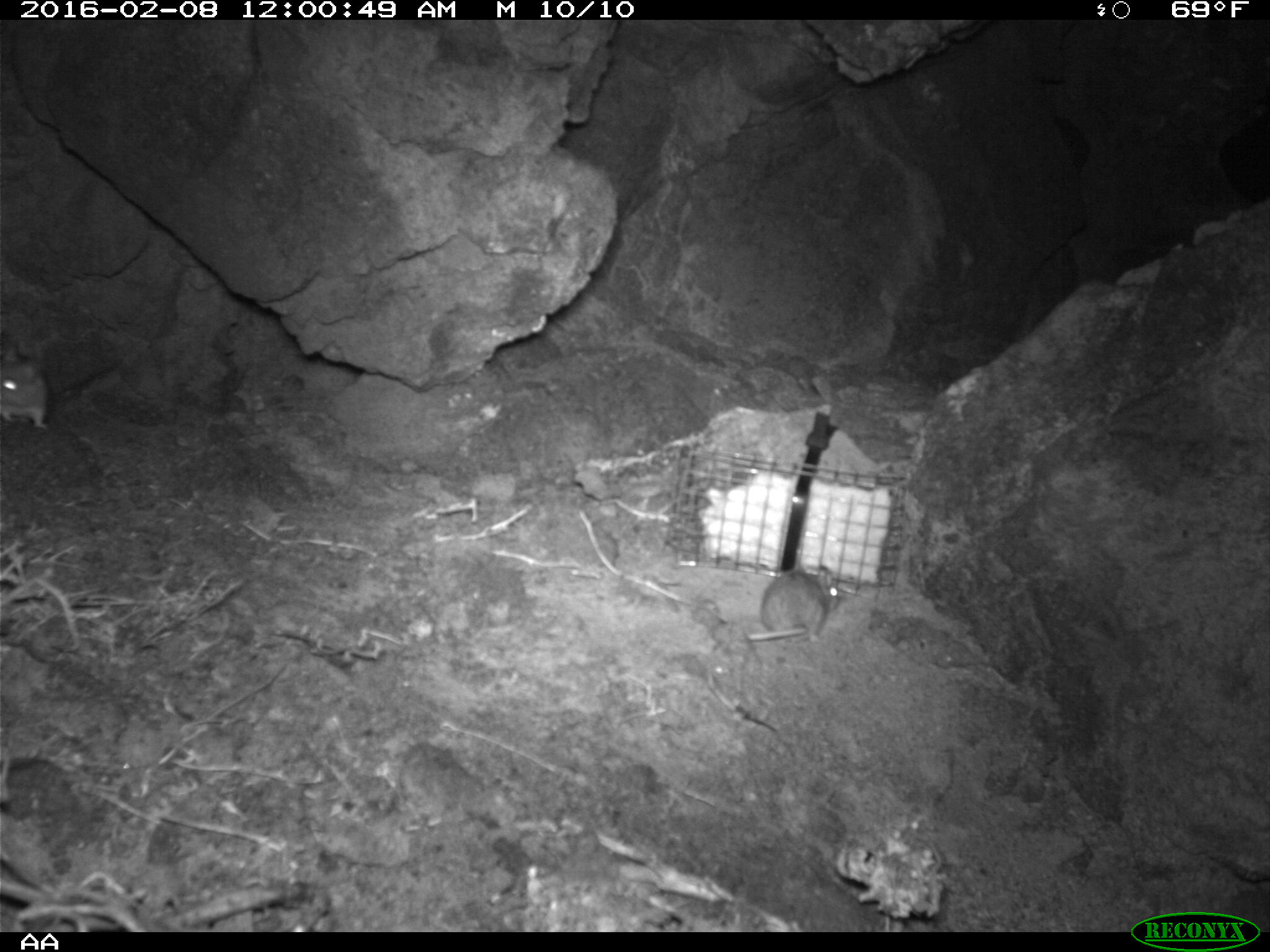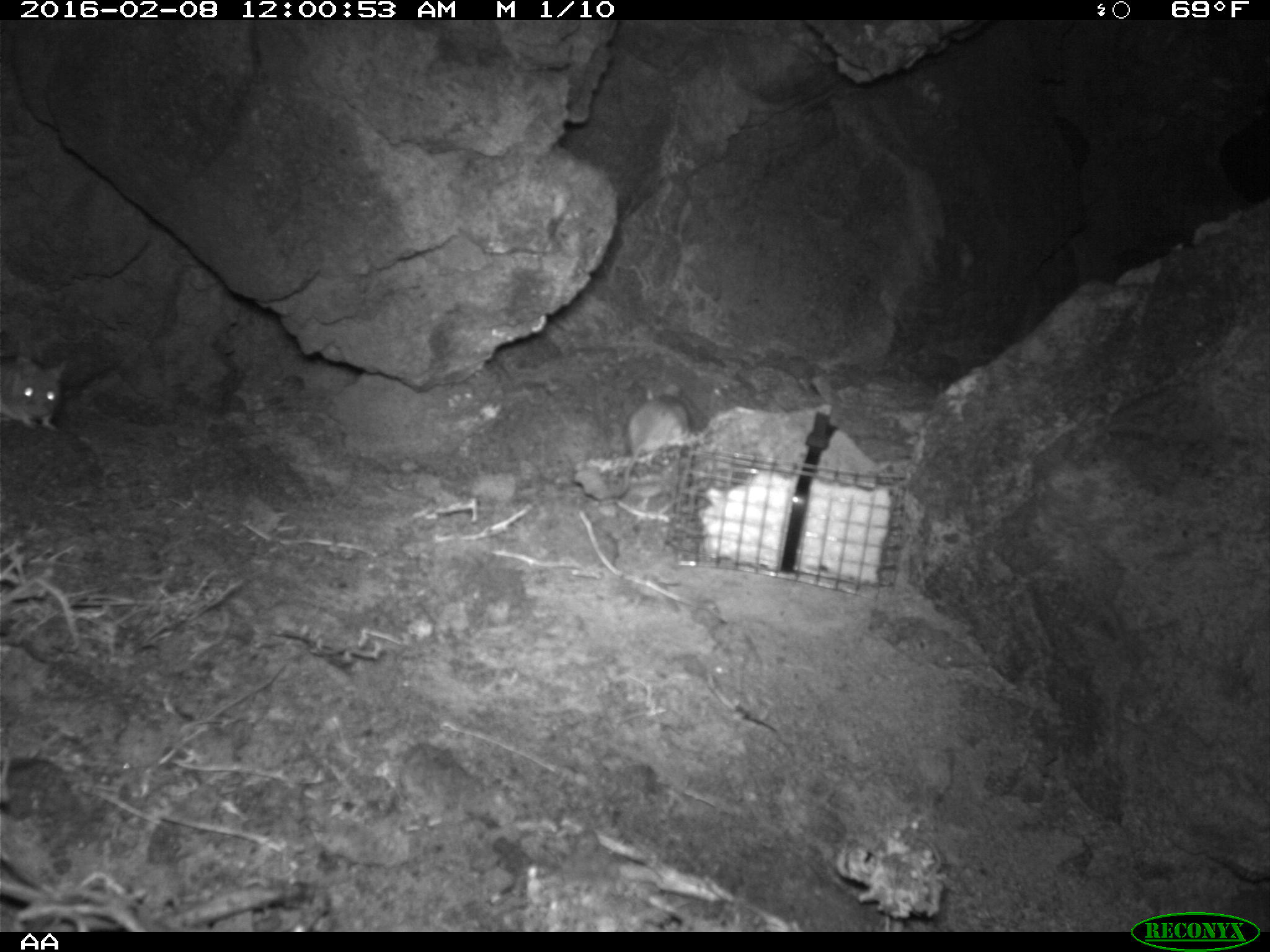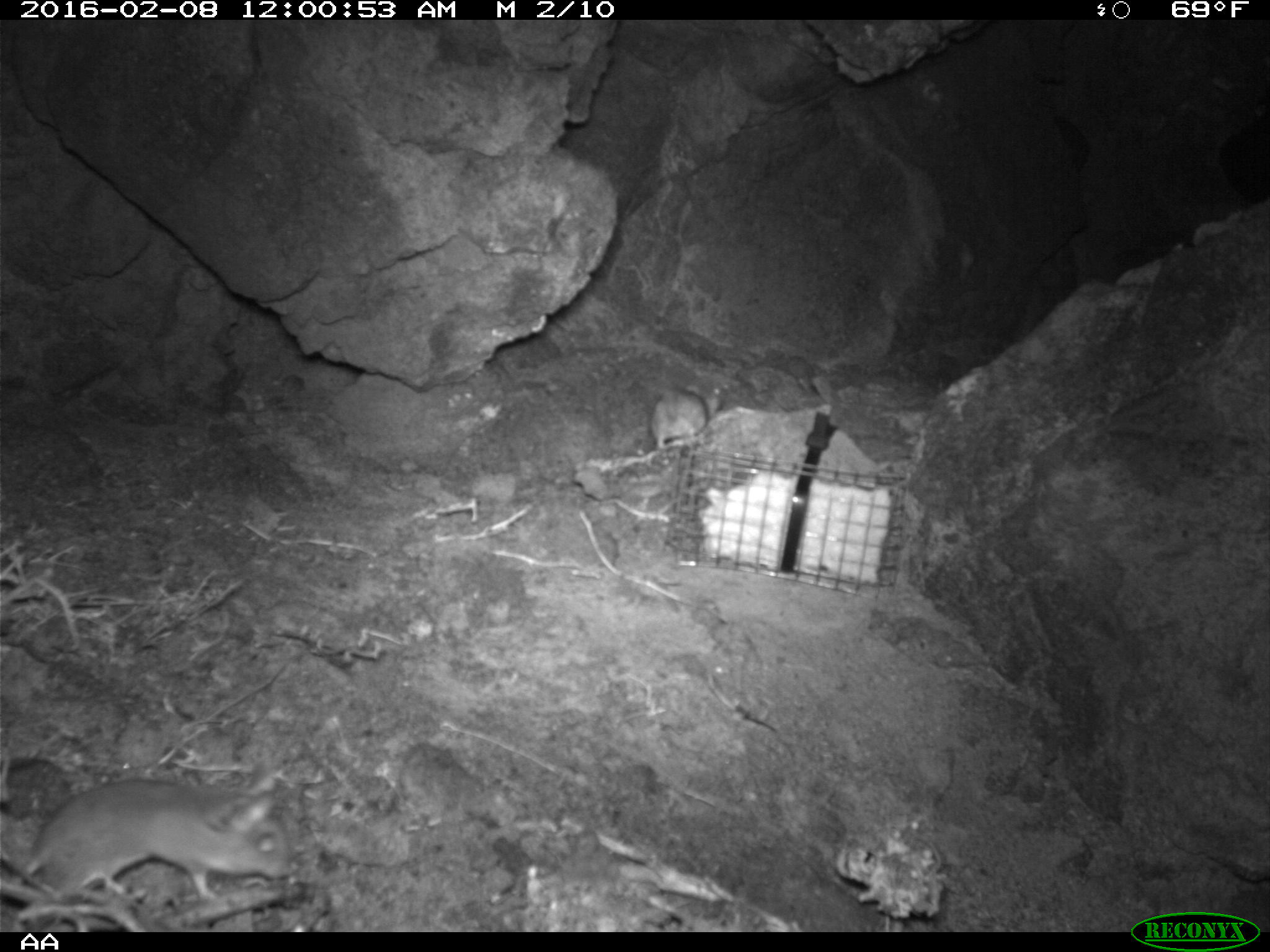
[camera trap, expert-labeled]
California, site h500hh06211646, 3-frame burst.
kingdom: Animalia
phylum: Chordata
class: Mammalia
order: Rodentia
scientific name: Rodentia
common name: rodent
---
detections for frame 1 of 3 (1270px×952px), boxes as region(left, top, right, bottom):
rodent: region(748, 560, 841, 642); region(0, 344, 49, 431)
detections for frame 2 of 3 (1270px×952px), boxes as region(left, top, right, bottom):
rodent: region(617, 384, 691, 494); region(0, 355, 66, 431)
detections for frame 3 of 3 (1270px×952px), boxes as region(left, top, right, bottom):
rodent: region(0, 765, 288, 902); region(651, 376, 722, 449)